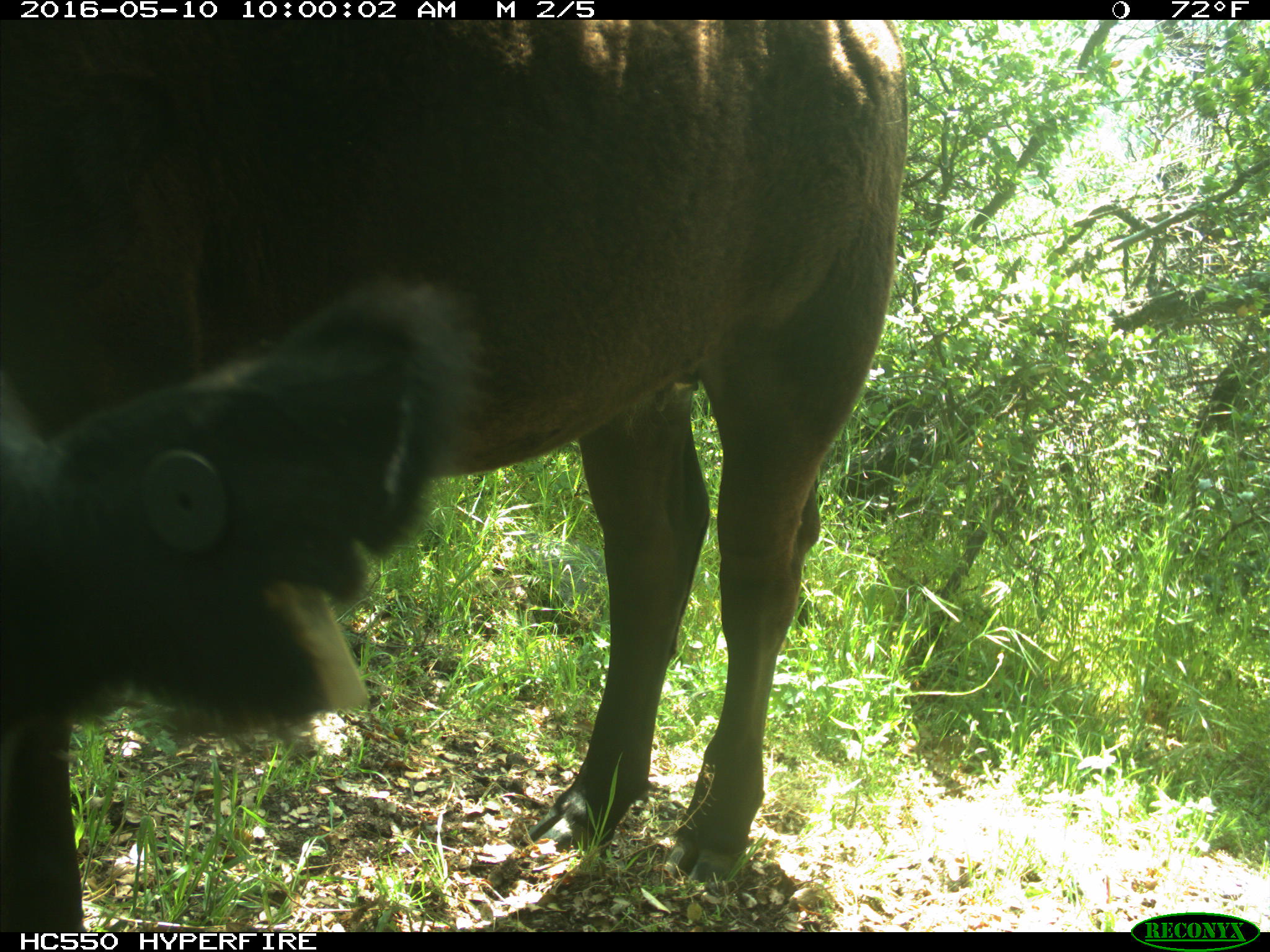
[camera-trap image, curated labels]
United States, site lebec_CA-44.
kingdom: Animalia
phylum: Chordata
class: Mammalia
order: Artiodactyla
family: Bovidae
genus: Bos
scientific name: Bos taurus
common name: domestic cow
Bos taurus (domestic cow).